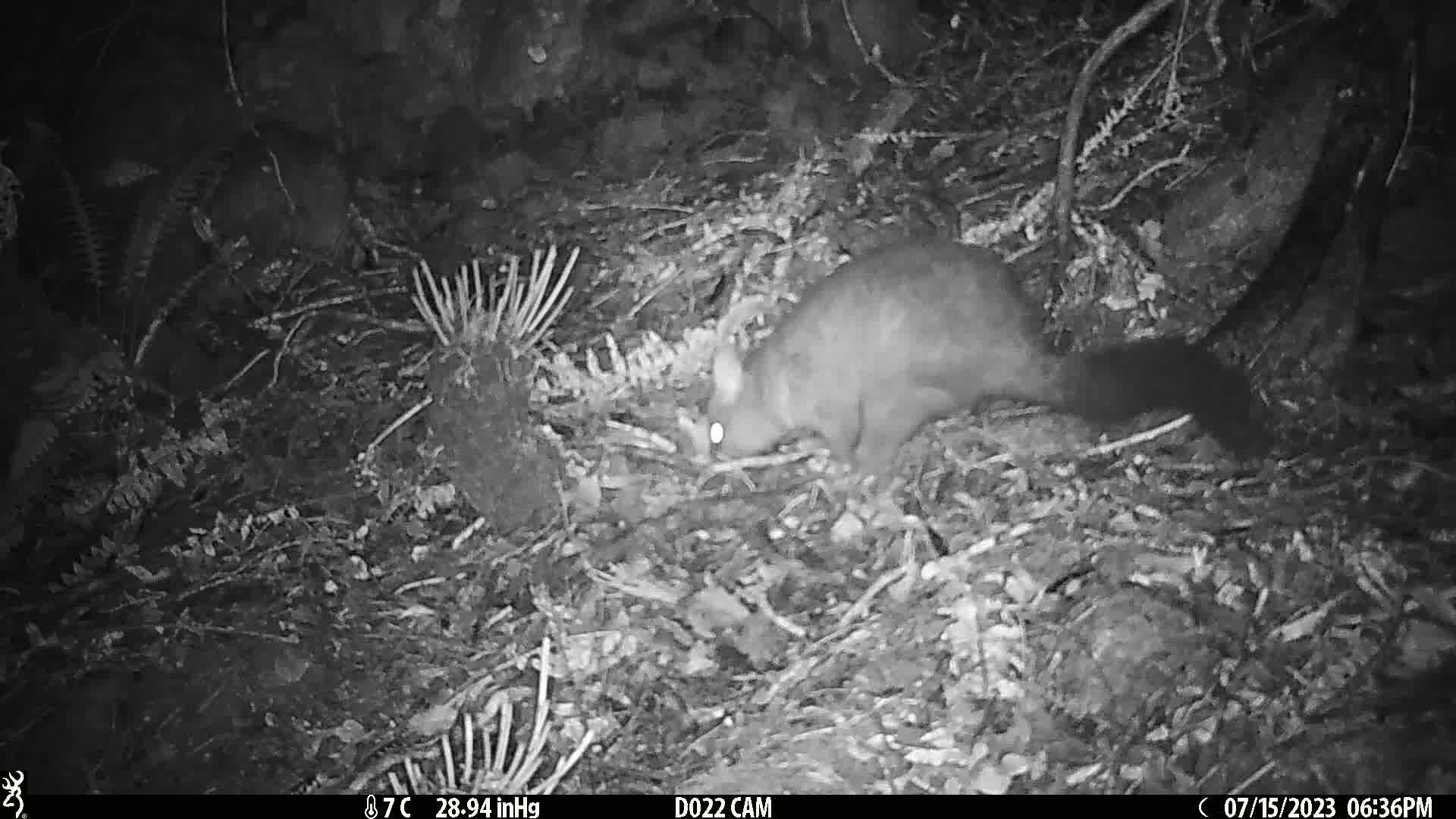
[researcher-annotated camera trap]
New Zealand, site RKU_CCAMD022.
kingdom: Animalia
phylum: Chordata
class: Mammalia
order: Diprotodontia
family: Phalangeridae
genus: Trichosurus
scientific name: Trichosurus vulpecula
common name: common brushtail possum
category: possum